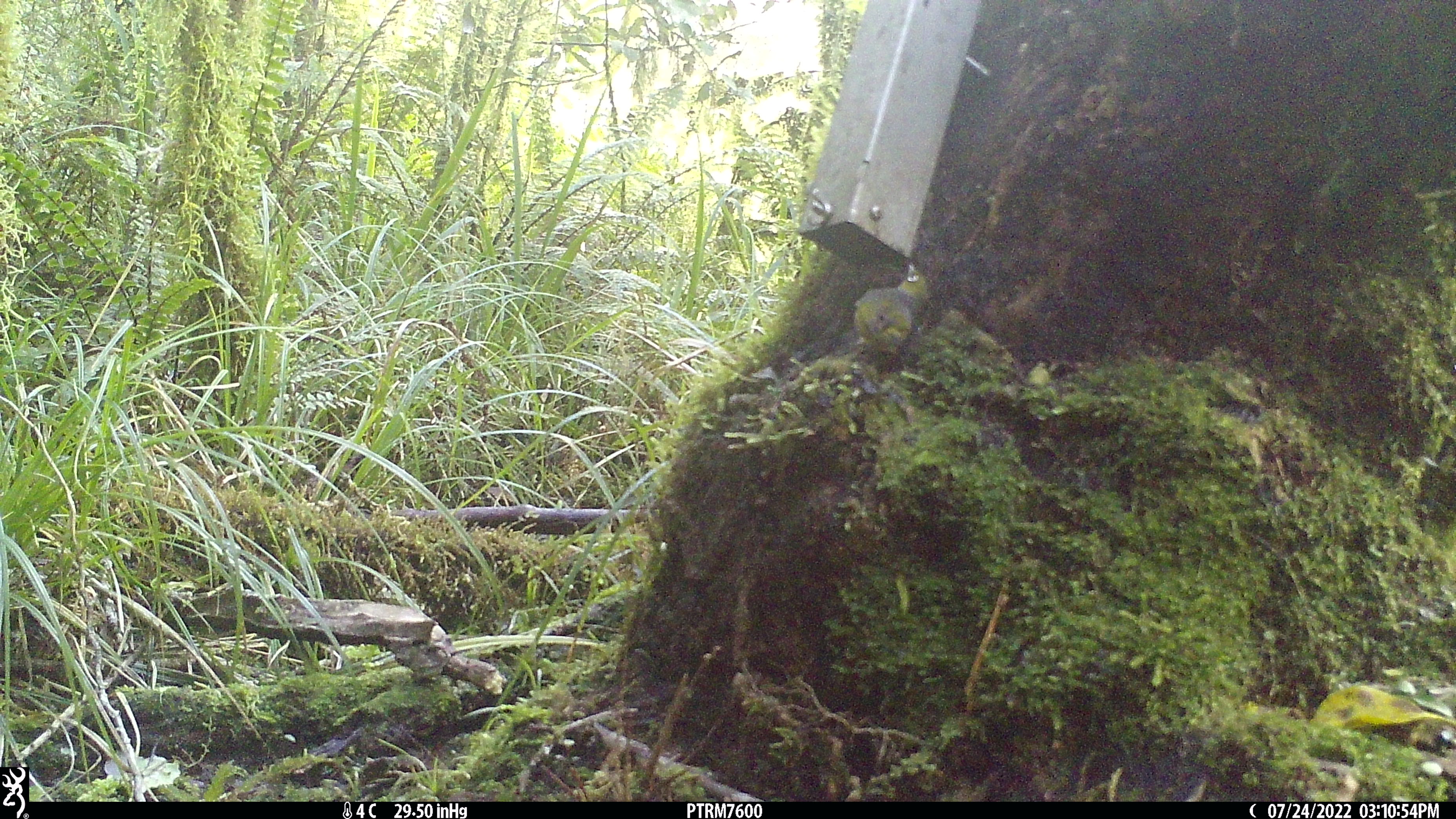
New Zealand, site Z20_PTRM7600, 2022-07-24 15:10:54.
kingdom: Animalia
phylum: Chordata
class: Aves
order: Passeriformes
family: Zosteropidae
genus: Zosterops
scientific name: Zosterops lateralis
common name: silvereye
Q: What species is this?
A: Silvereye (Zosterops lateralis).